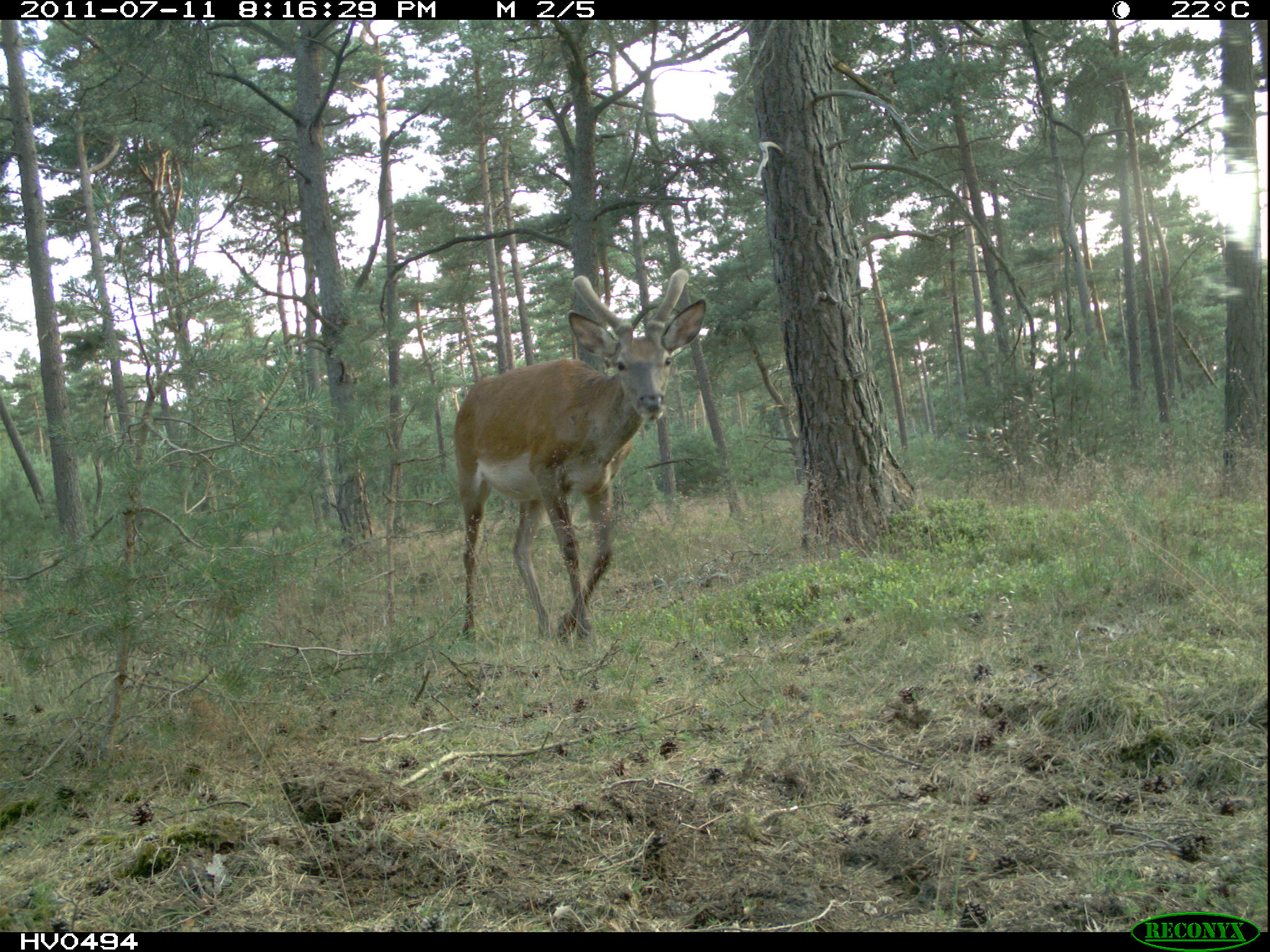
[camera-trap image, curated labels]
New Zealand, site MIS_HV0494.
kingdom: Animalia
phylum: Chordata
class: Mammalia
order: Artiodactyla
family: Cervidae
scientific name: Cervidae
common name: deer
Deer (Cervidae).